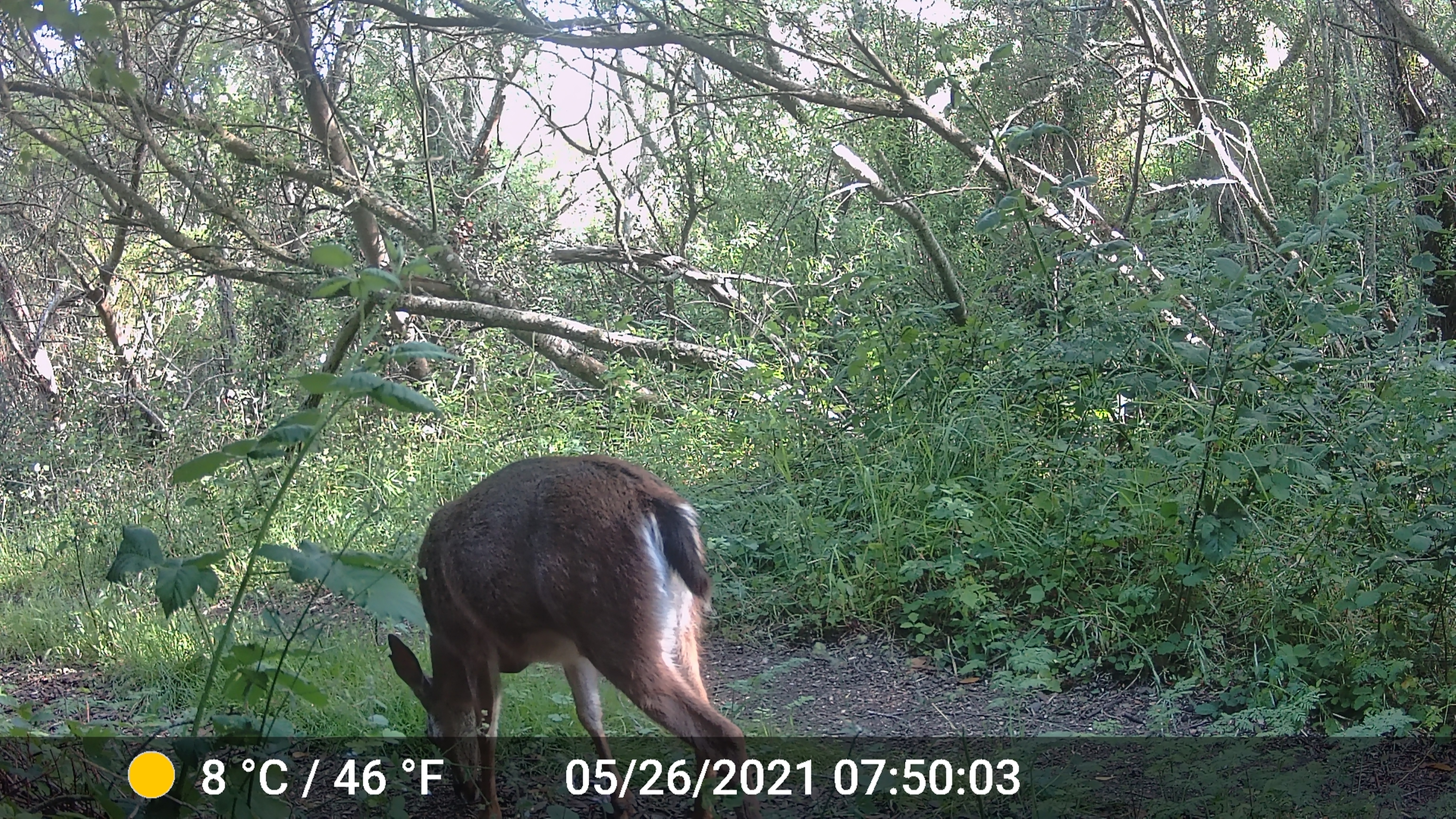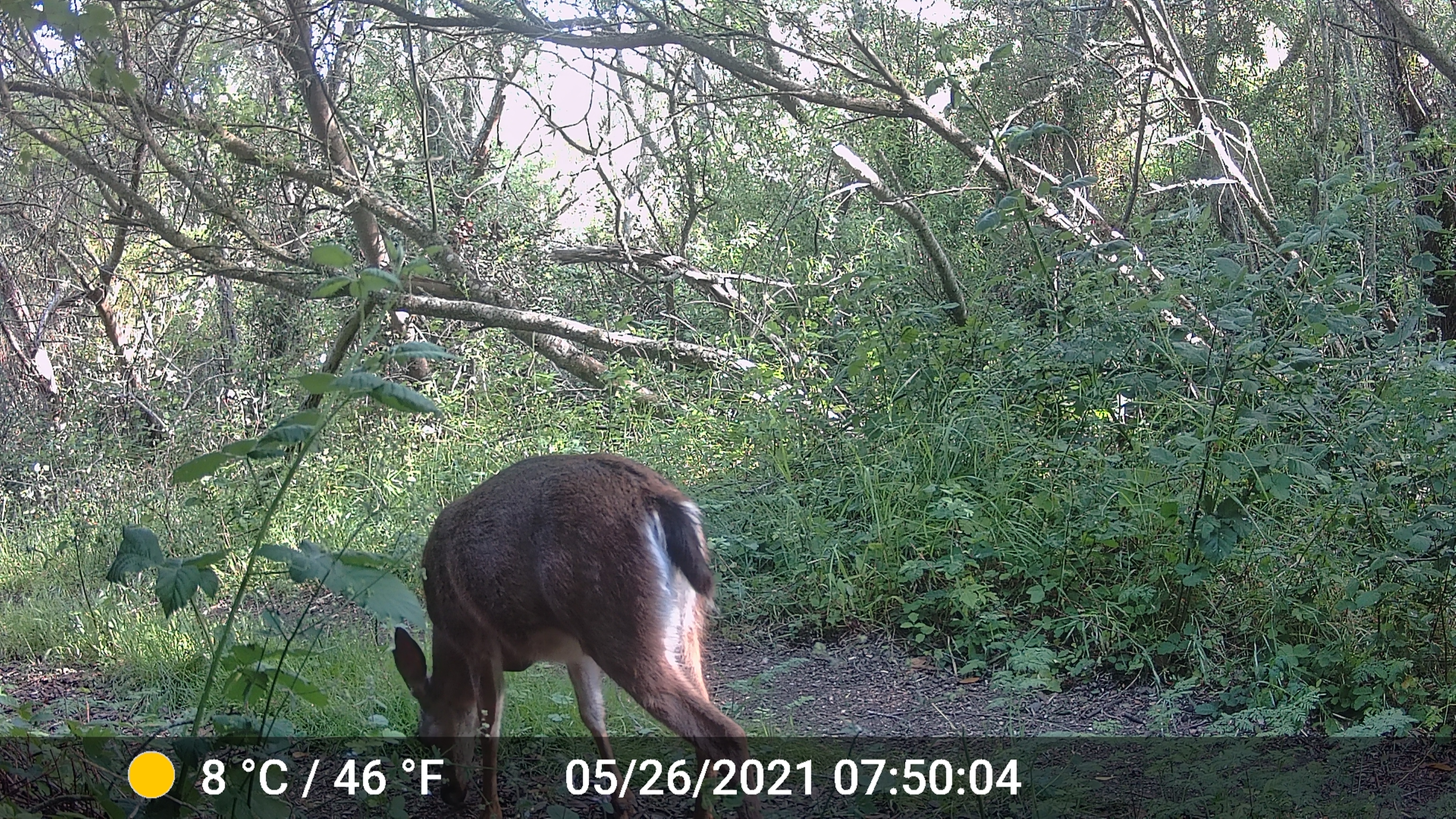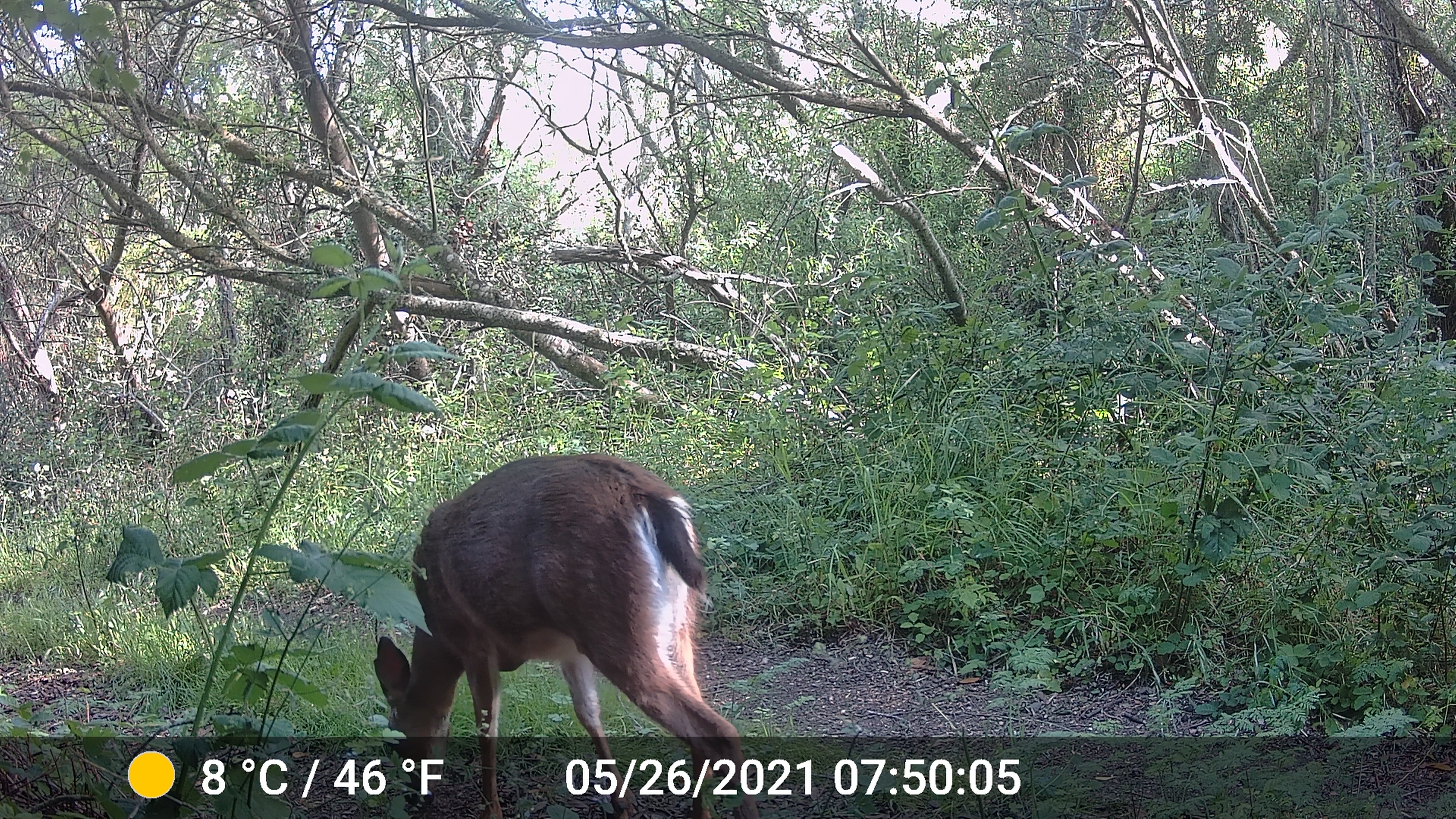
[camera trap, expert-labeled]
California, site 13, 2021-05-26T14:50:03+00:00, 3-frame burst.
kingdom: Animalia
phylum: Chordata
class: Mammalia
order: Artiodactyla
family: Cervidae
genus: Odocoileus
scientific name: Odocoileus hemionus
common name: mule deer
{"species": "mule deer (Odocoileus hemionus)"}